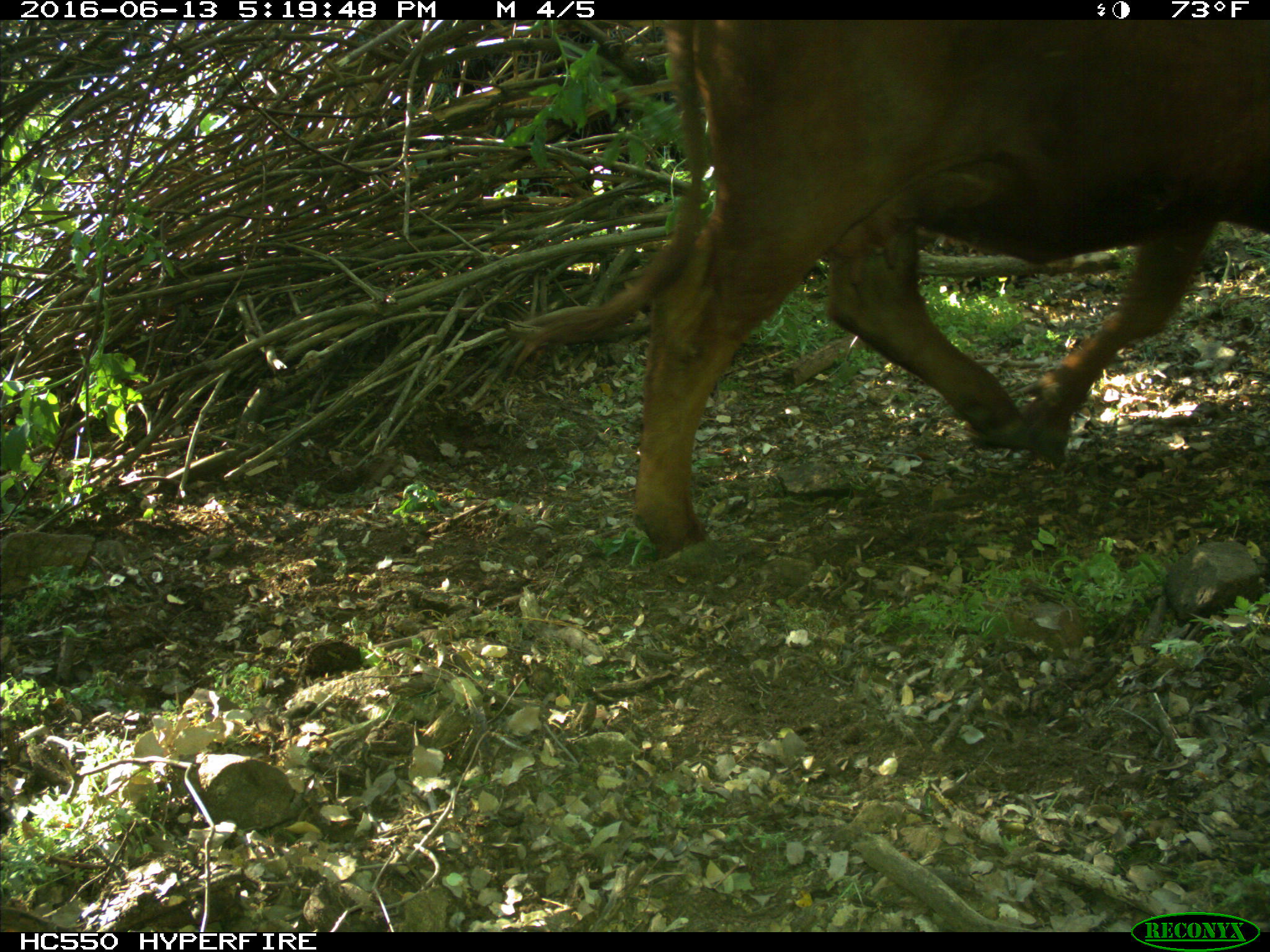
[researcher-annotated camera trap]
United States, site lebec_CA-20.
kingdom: Animalia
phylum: Chordata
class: Mammalia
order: Artiodactyla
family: Bovidae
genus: Bos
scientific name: Bos taurus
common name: domestic cow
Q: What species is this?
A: Bos taurus (domestic cow).